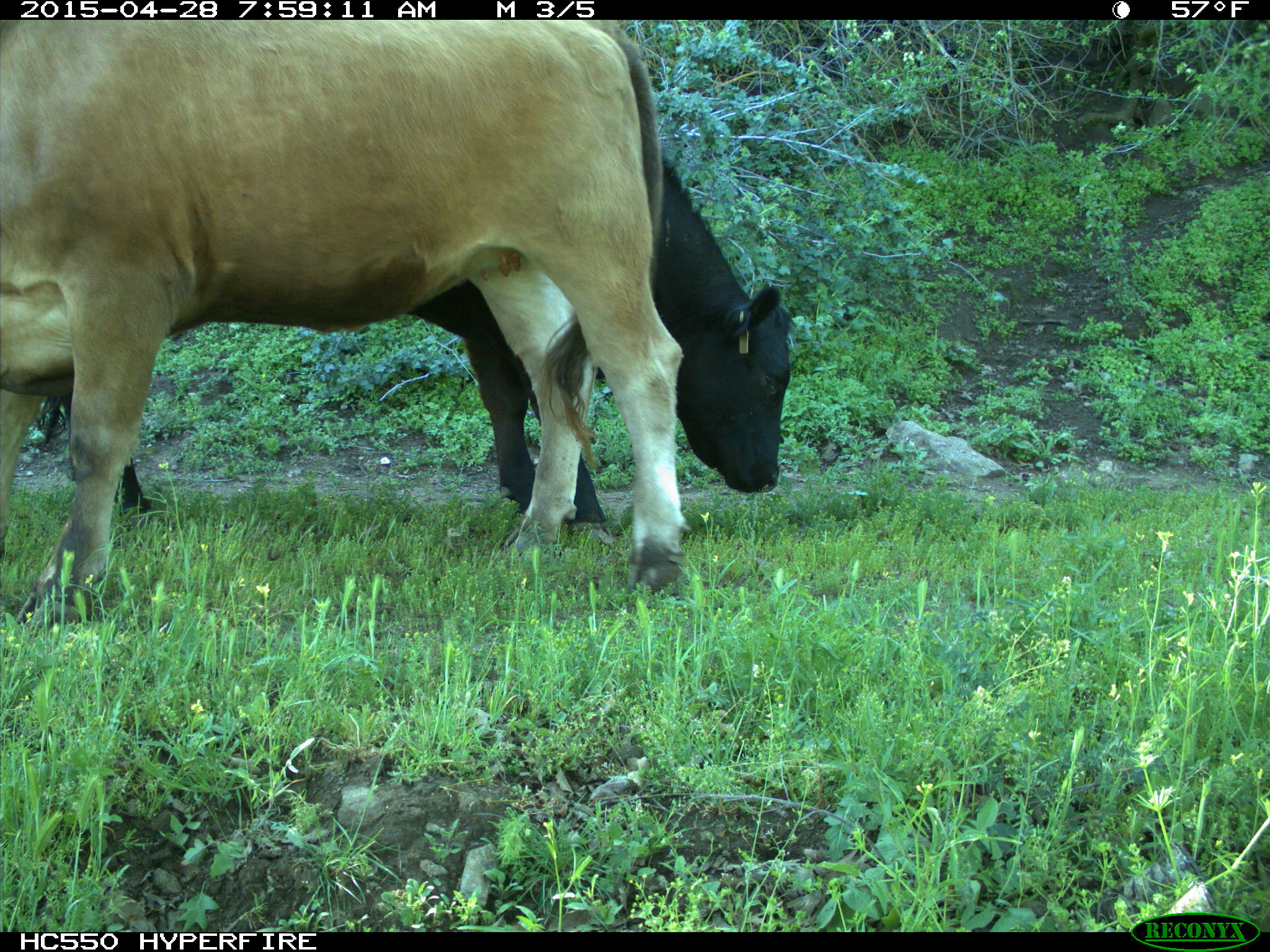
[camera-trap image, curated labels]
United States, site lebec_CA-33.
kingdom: Animalia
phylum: Chordata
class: Mammalia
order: Artiodactyla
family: Bovidae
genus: Bos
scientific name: Bos taurus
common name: domestic cow